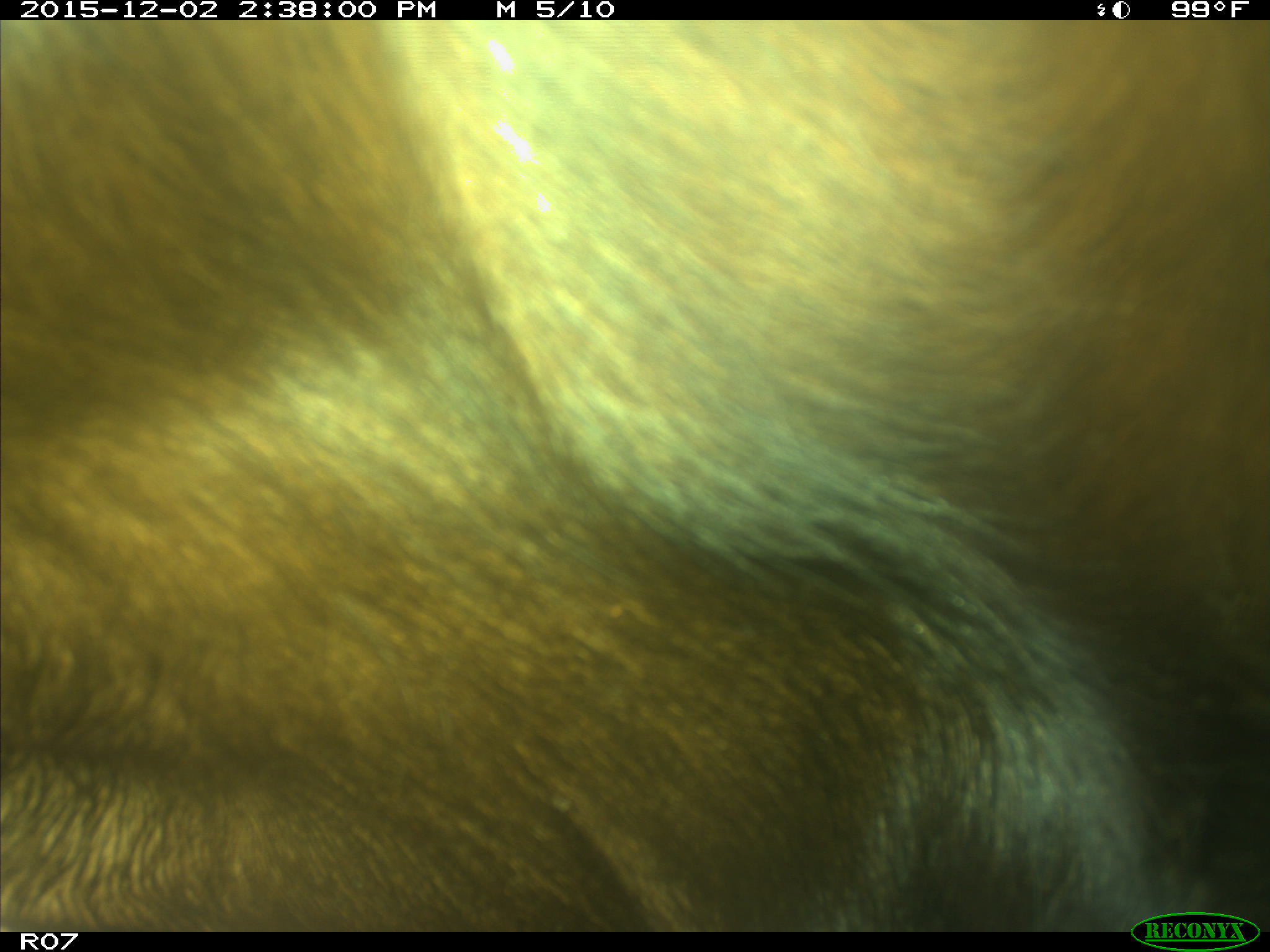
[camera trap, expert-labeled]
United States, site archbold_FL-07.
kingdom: Animalia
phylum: Chordata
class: Mammalia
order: Artiodactyla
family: Bovidae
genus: Bos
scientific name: Bos taurus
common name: domestic cow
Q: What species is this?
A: Bos taurus (domestic cow).